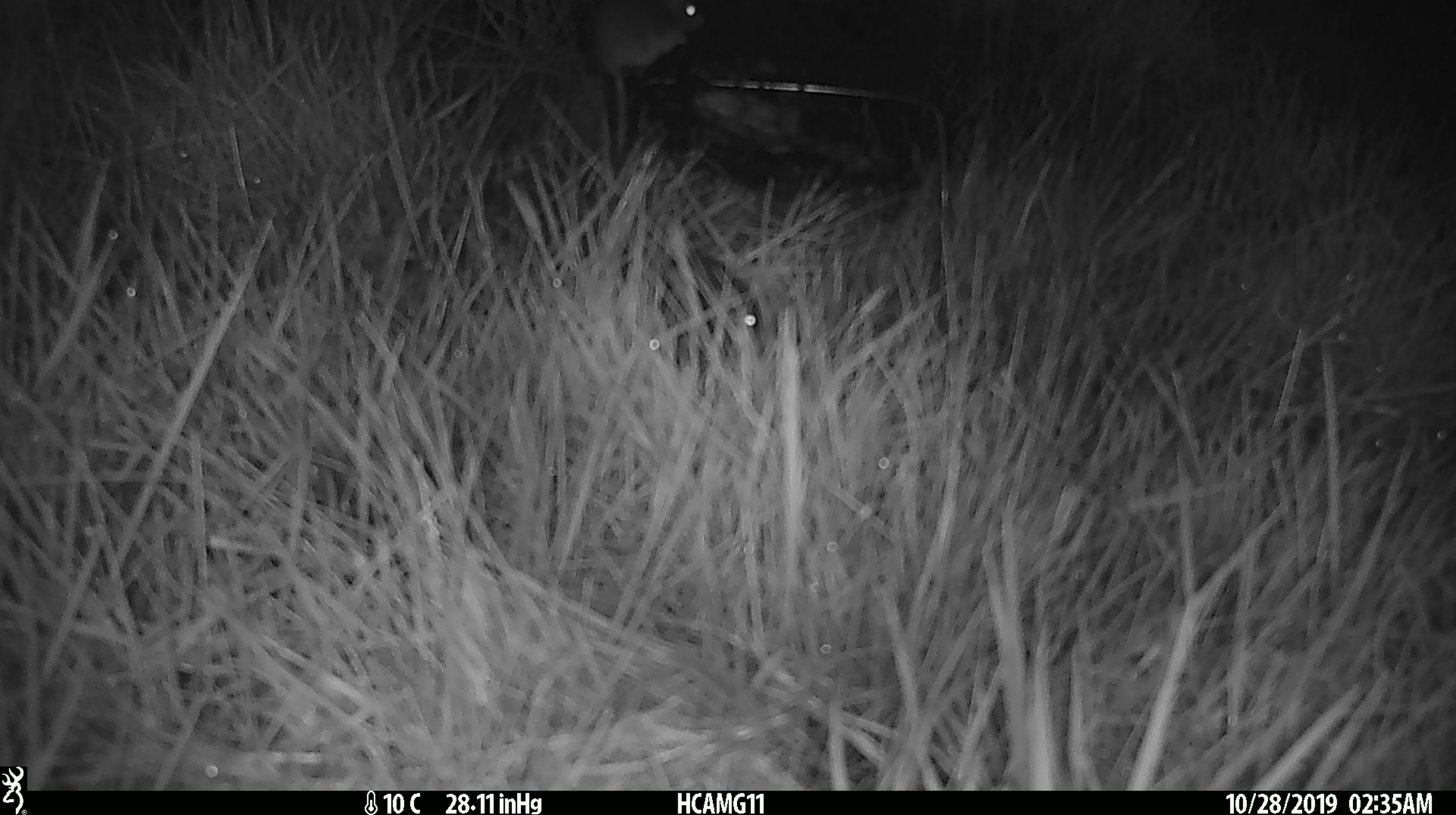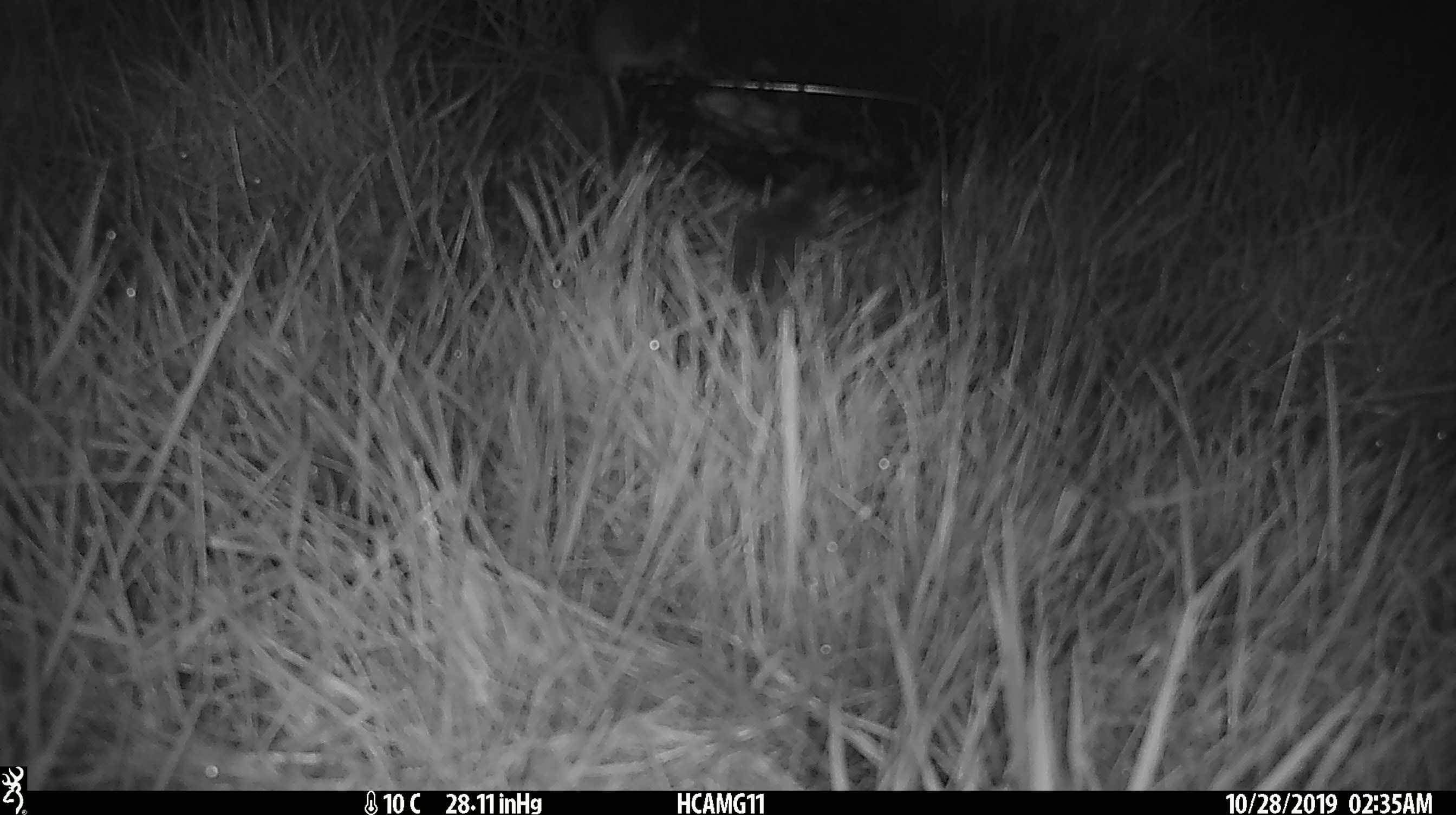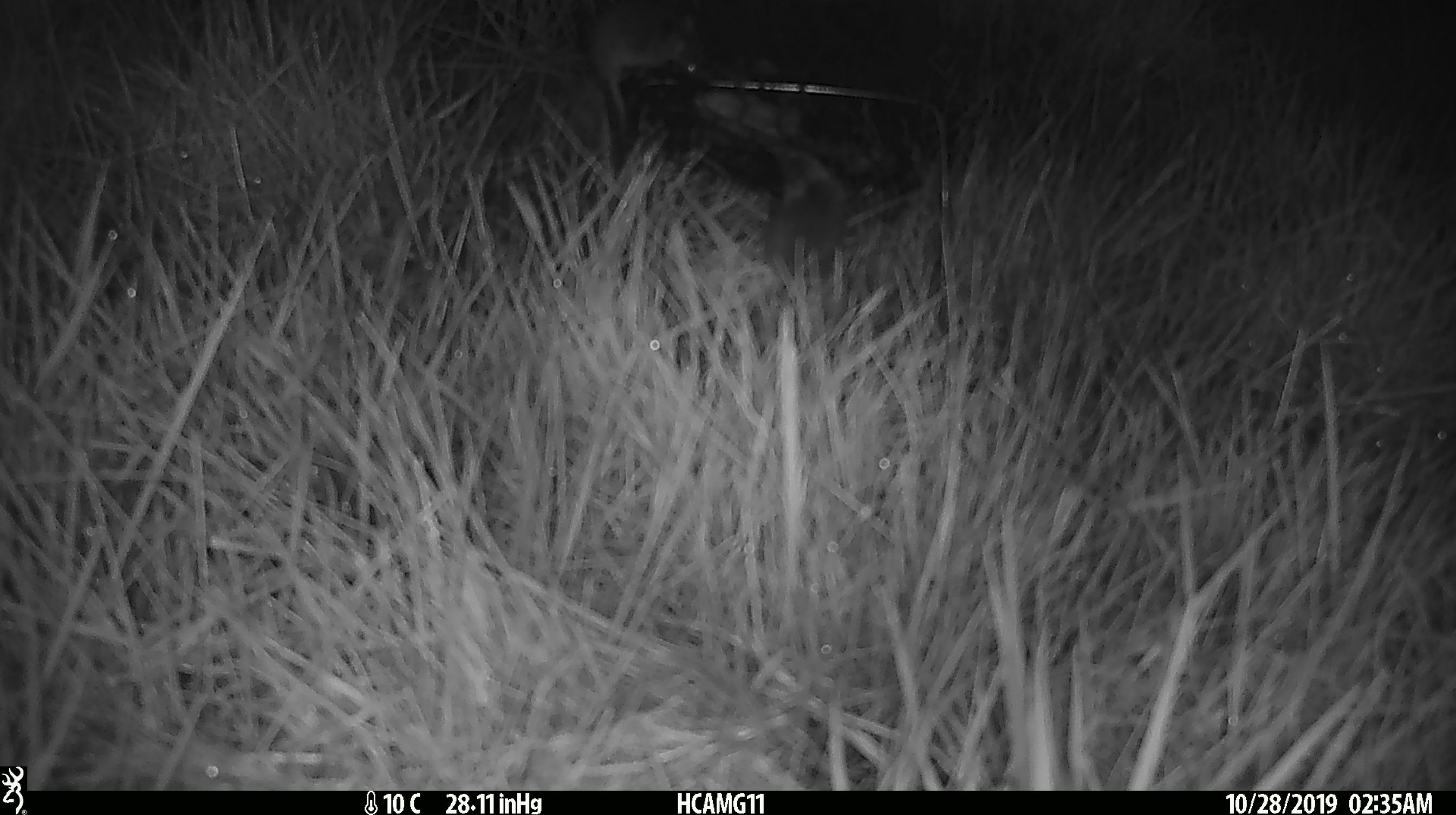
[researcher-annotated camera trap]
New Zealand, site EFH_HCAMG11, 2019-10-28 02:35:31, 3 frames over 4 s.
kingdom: Animalia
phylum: Chordata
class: Mammalia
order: Rodentia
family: Muridae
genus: Mus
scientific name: Mus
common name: mouse